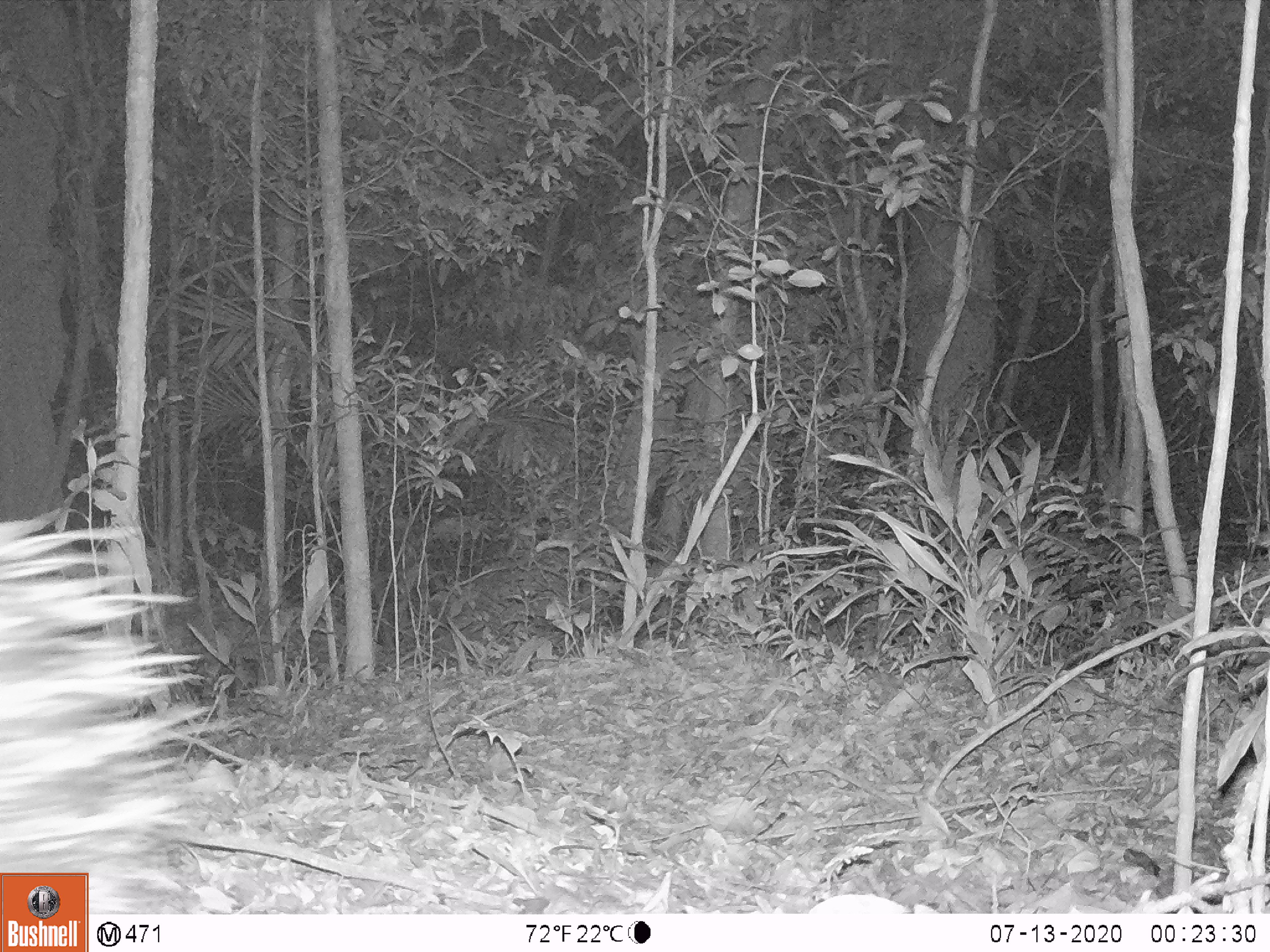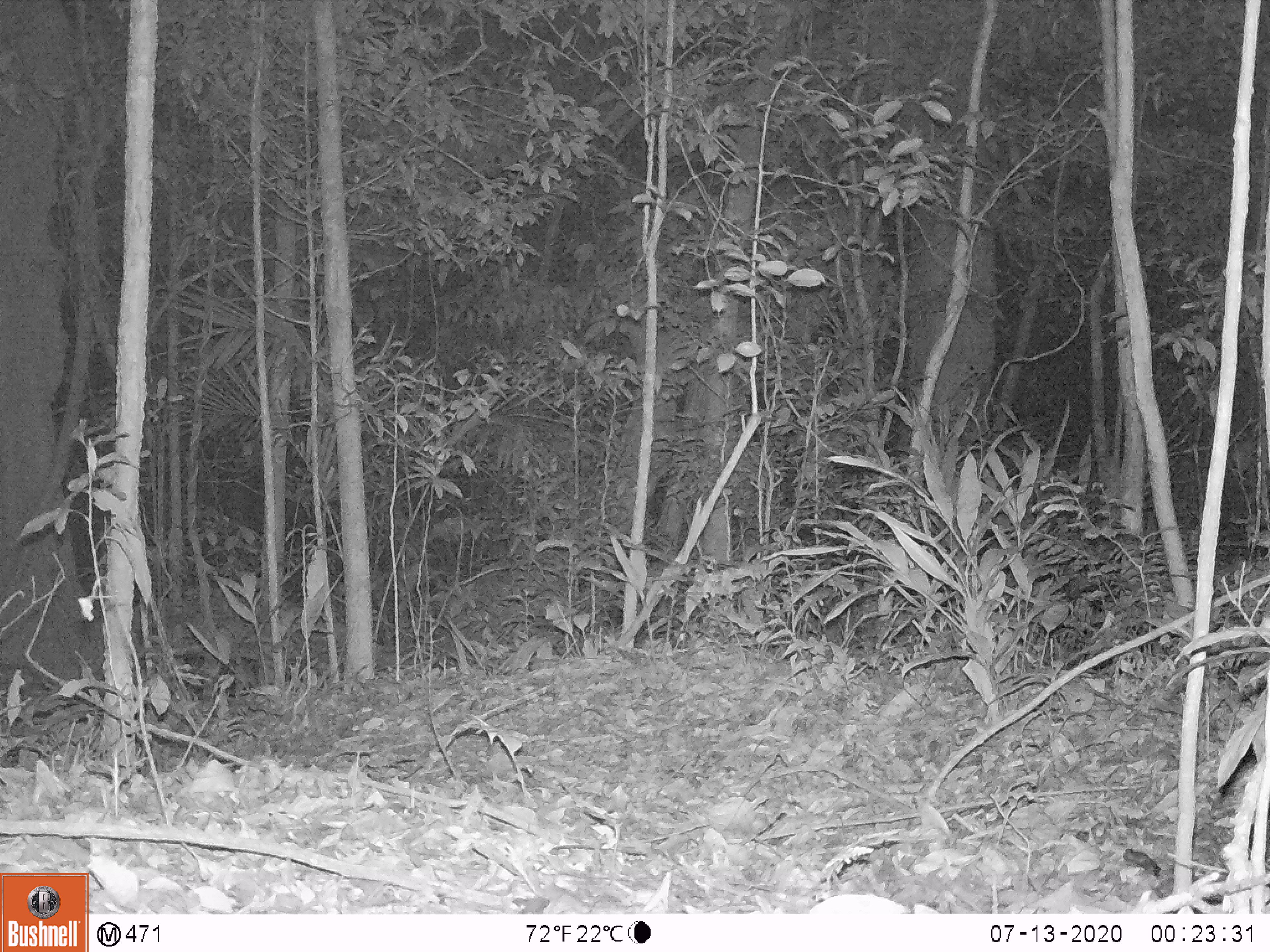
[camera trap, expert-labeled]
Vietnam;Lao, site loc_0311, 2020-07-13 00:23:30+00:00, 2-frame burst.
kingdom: Animalia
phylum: Chordata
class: Mammalia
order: Rodentia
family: Hystricidae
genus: Hystrix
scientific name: Hystrix brachyura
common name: malayan porcupine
Malayan porcupine (Hystrix brachyura). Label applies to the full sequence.